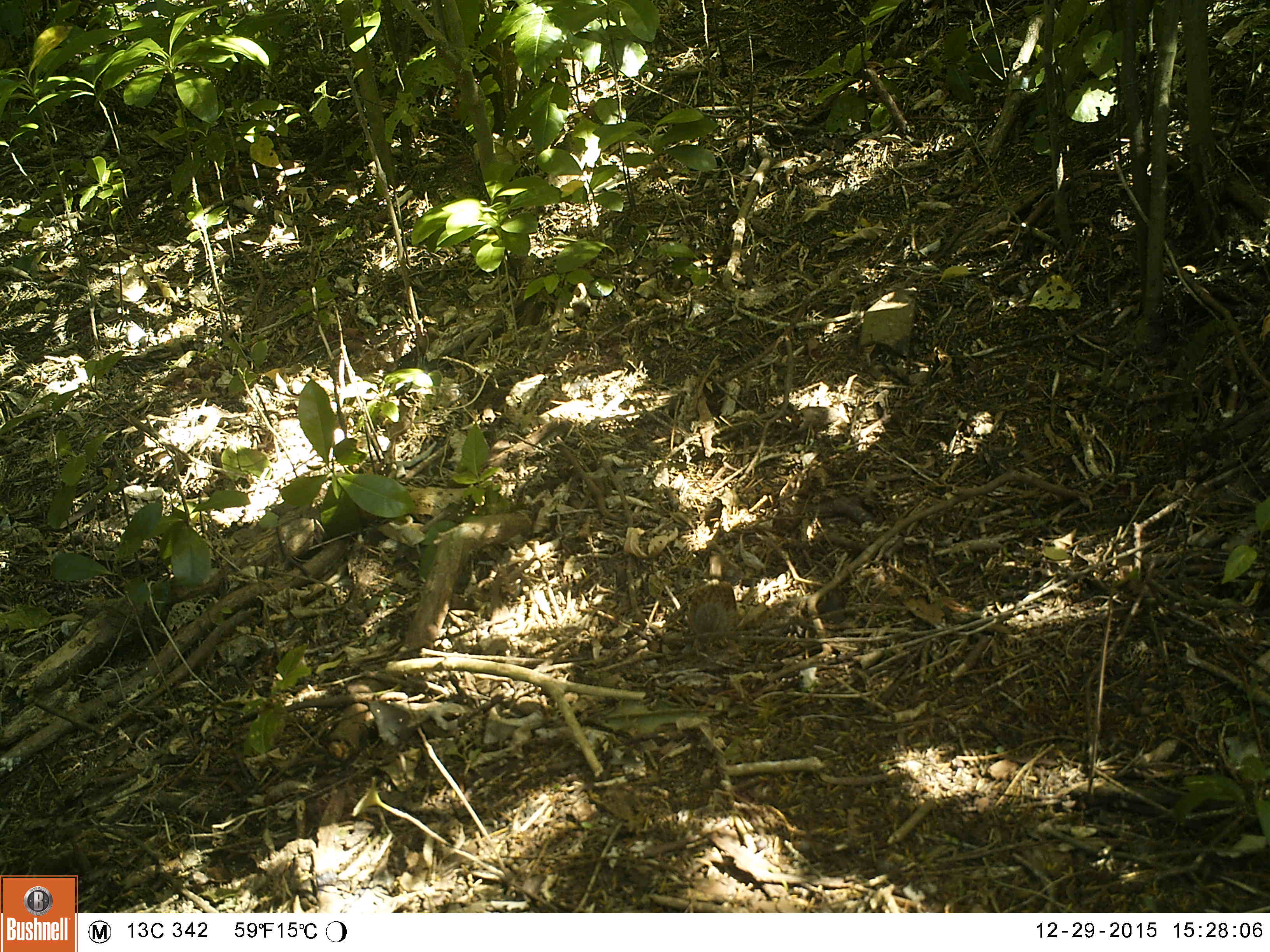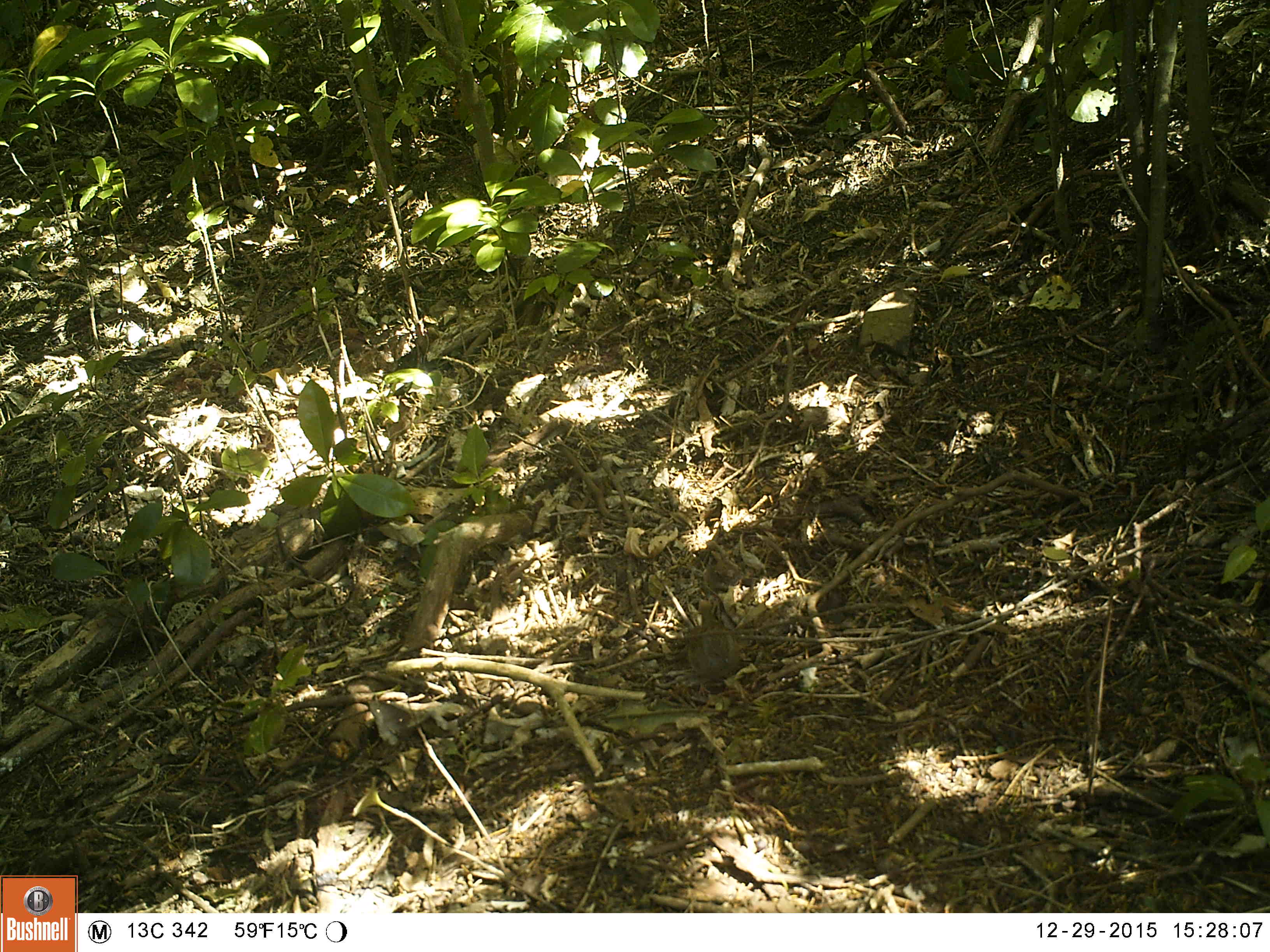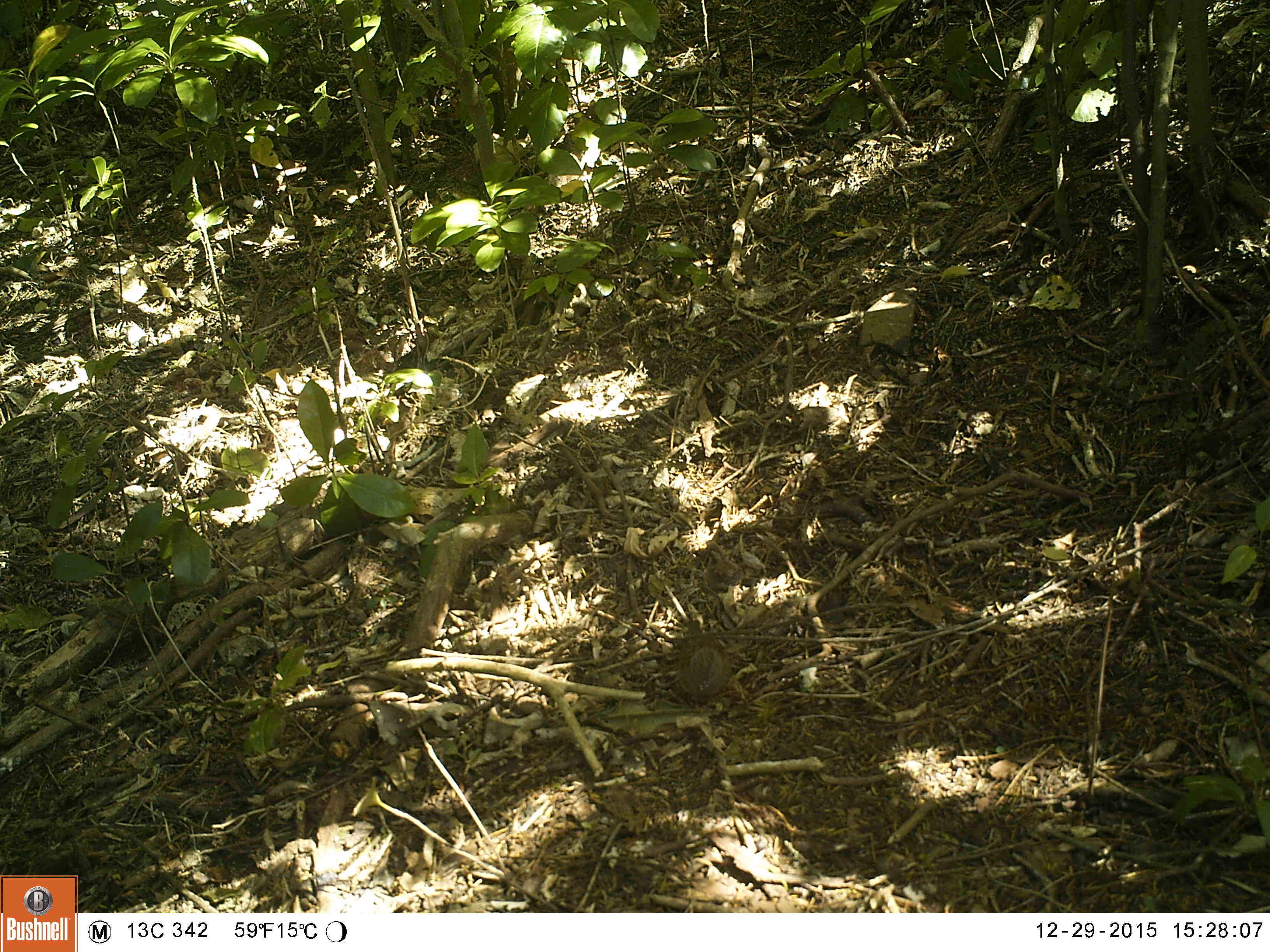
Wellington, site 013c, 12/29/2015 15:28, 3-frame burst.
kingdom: Animalia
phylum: Chordata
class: Aves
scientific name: Aves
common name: bird